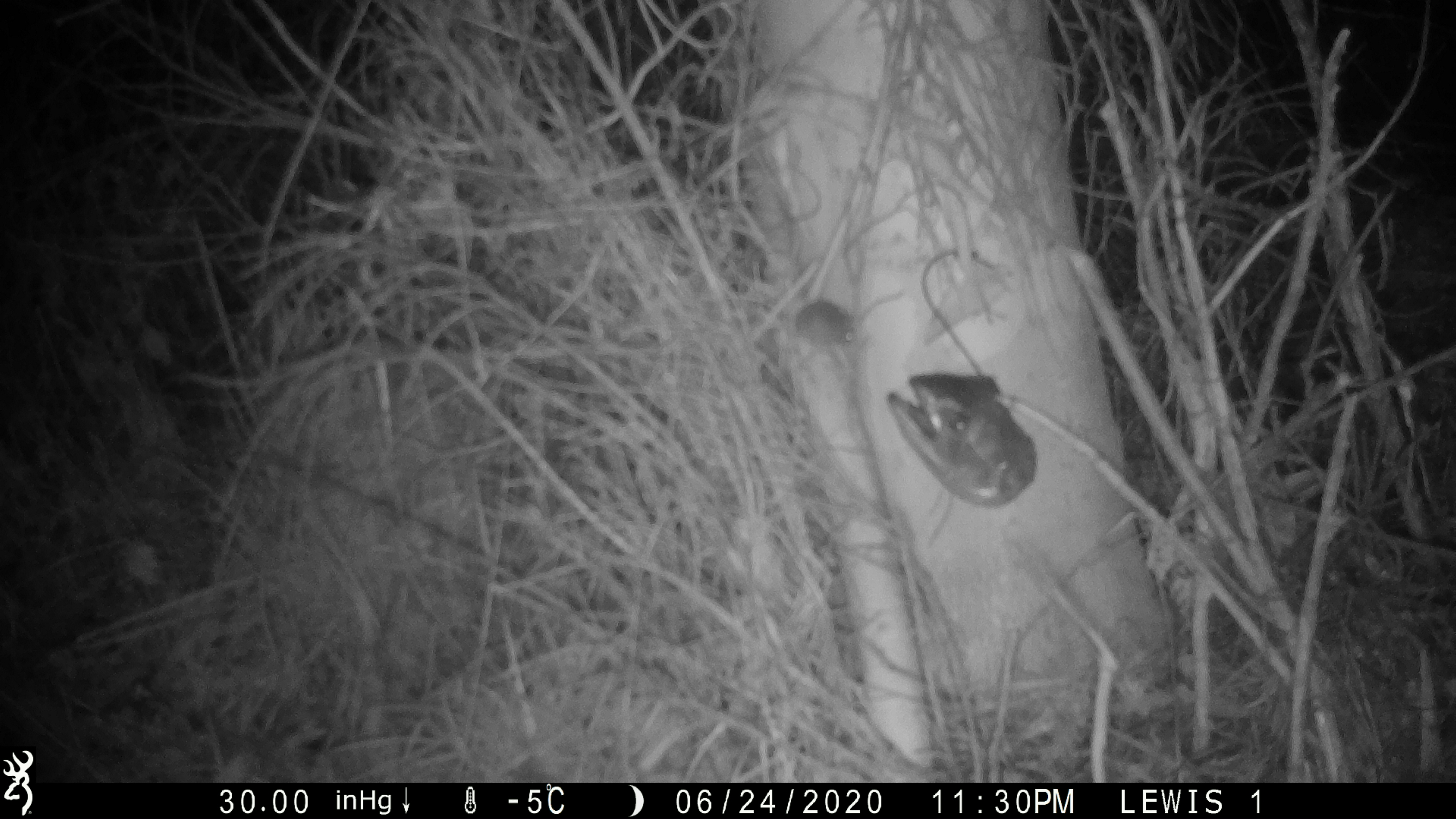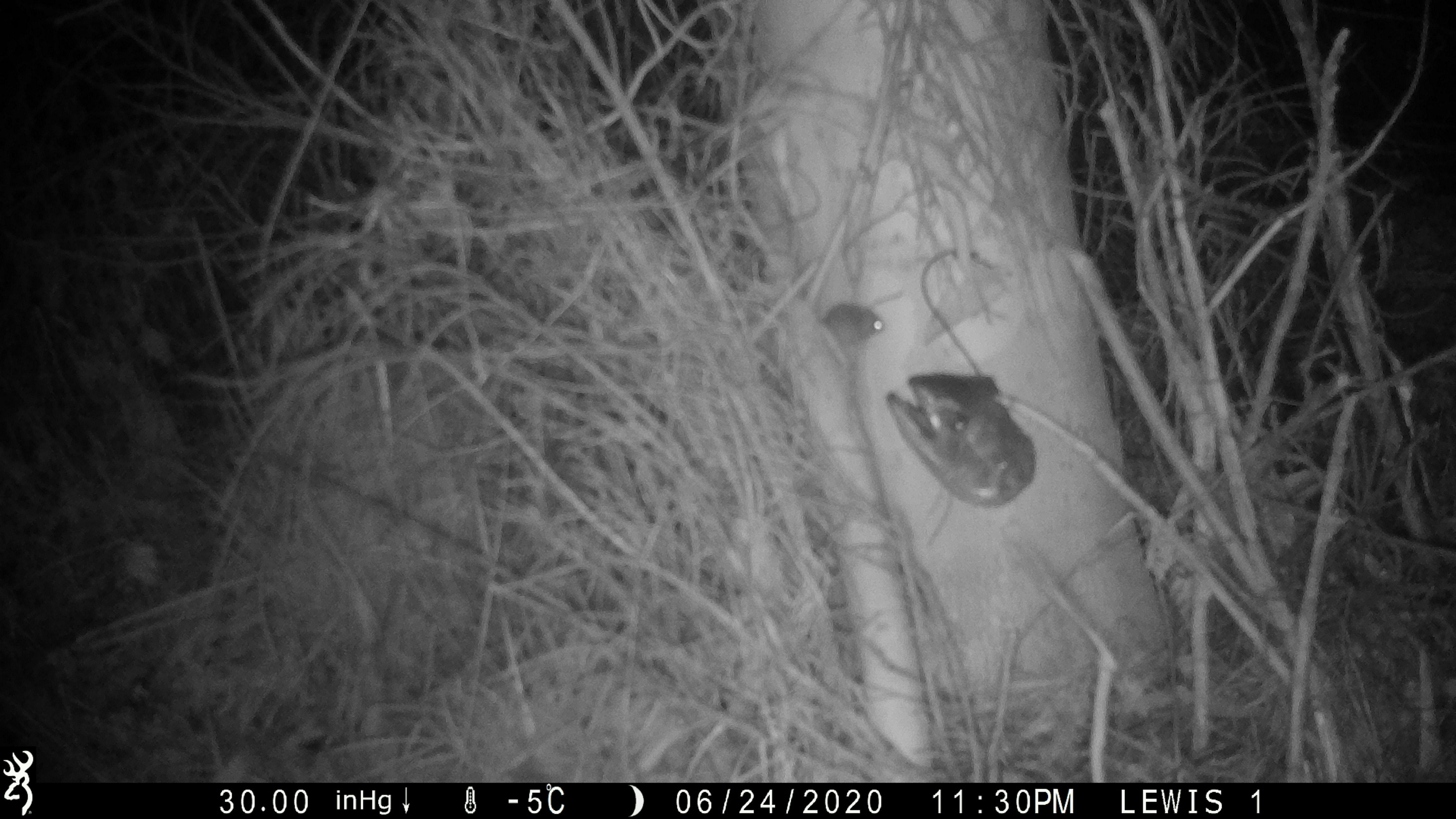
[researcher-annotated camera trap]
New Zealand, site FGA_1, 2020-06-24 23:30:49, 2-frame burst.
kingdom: Animalia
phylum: Chordata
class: Mammalia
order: Rodentia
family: Muridae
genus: Mus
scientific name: Mus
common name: mouse